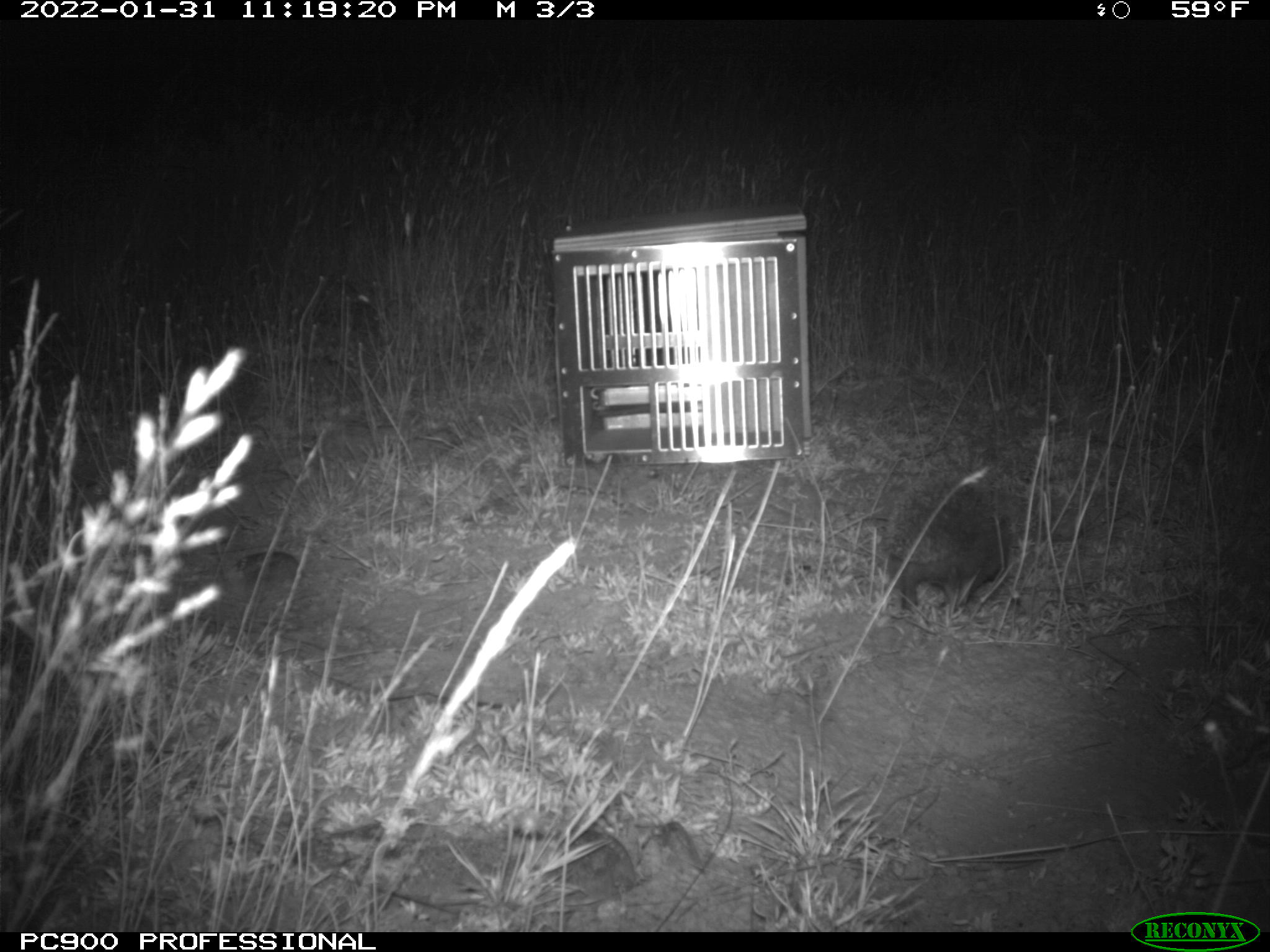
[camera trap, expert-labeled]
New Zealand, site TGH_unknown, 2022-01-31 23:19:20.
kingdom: Animalia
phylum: Chordata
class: Mammalia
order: Eulipotyphla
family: Erinaceidae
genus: Erinaceus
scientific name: Erinaceus europaeus europaeus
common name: european hedgehog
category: hedgehog